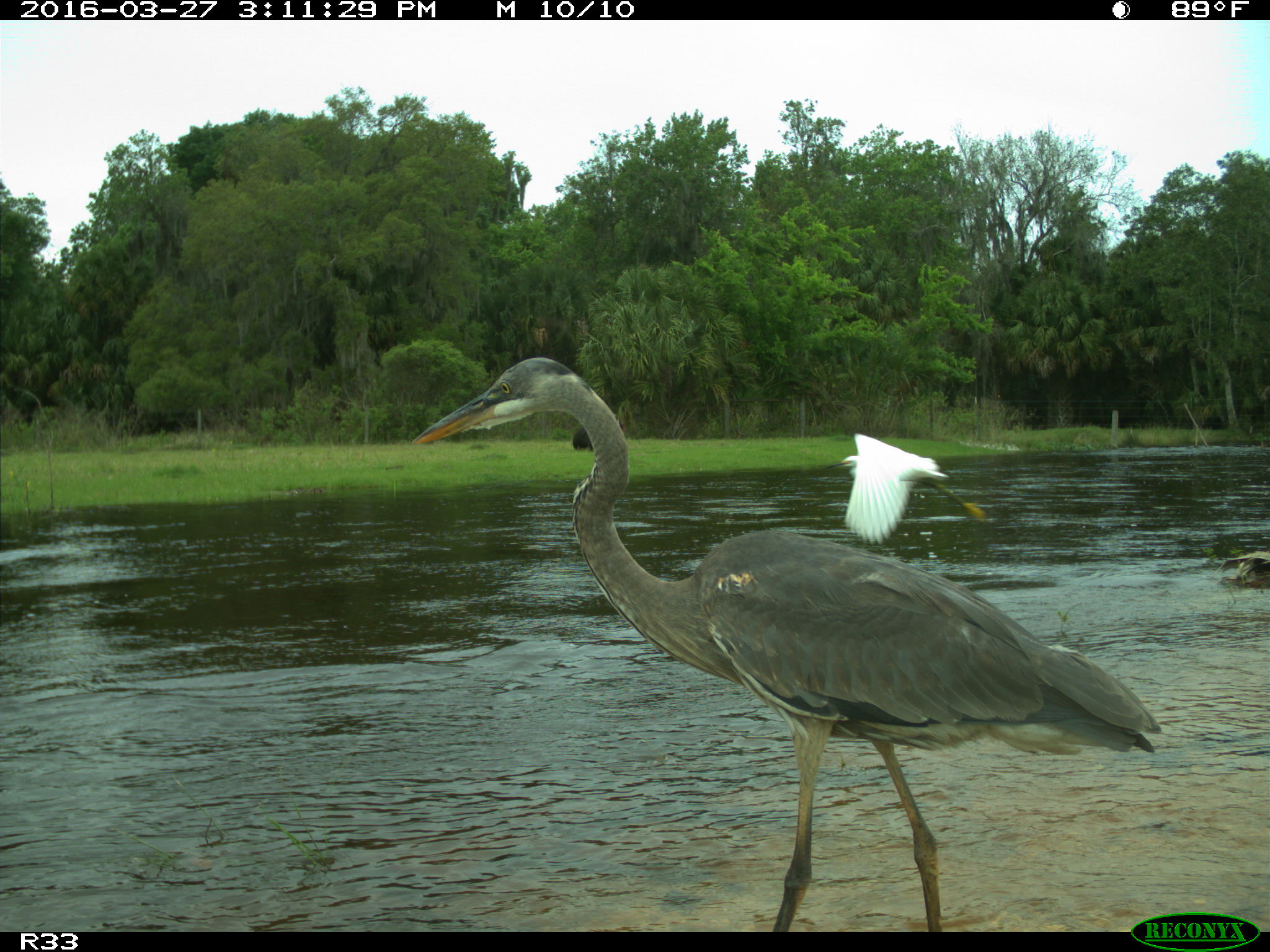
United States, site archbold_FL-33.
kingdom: Animalia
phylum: Chordata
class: Mammalia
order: Artiodactyla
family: Bovidae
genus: Bos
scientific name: Bos taurus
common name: domestic cow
Bos taurus (domestic cow).